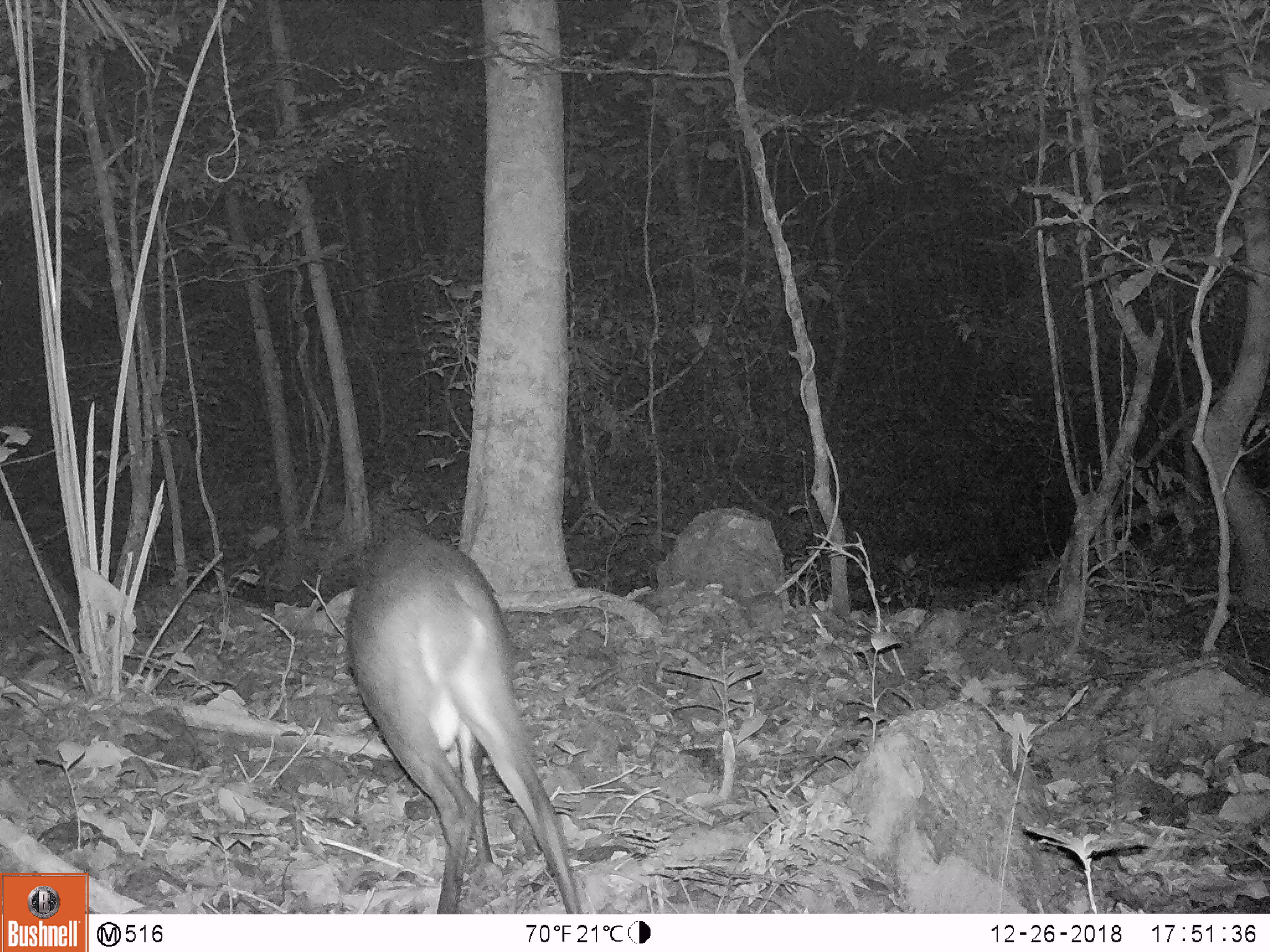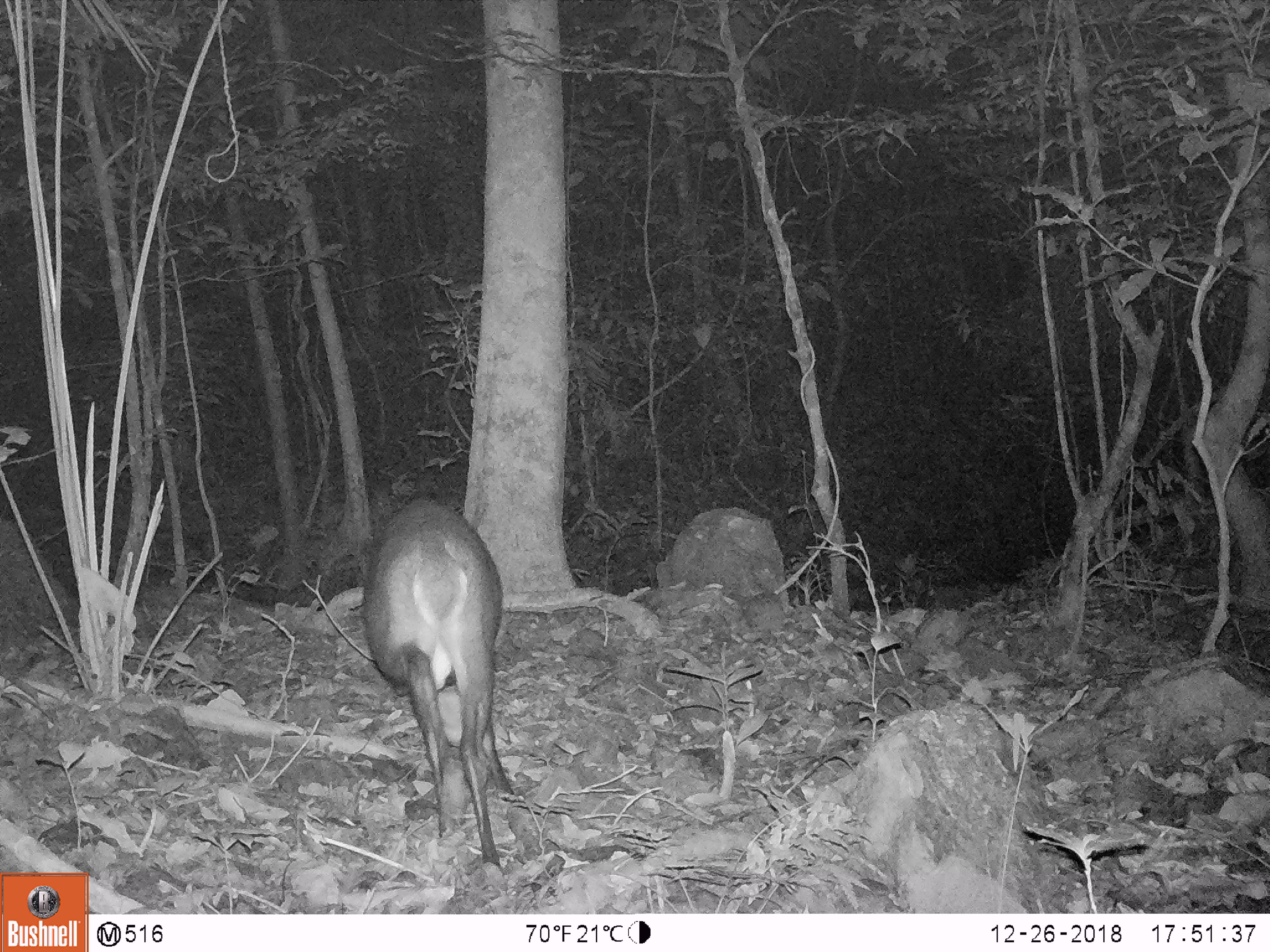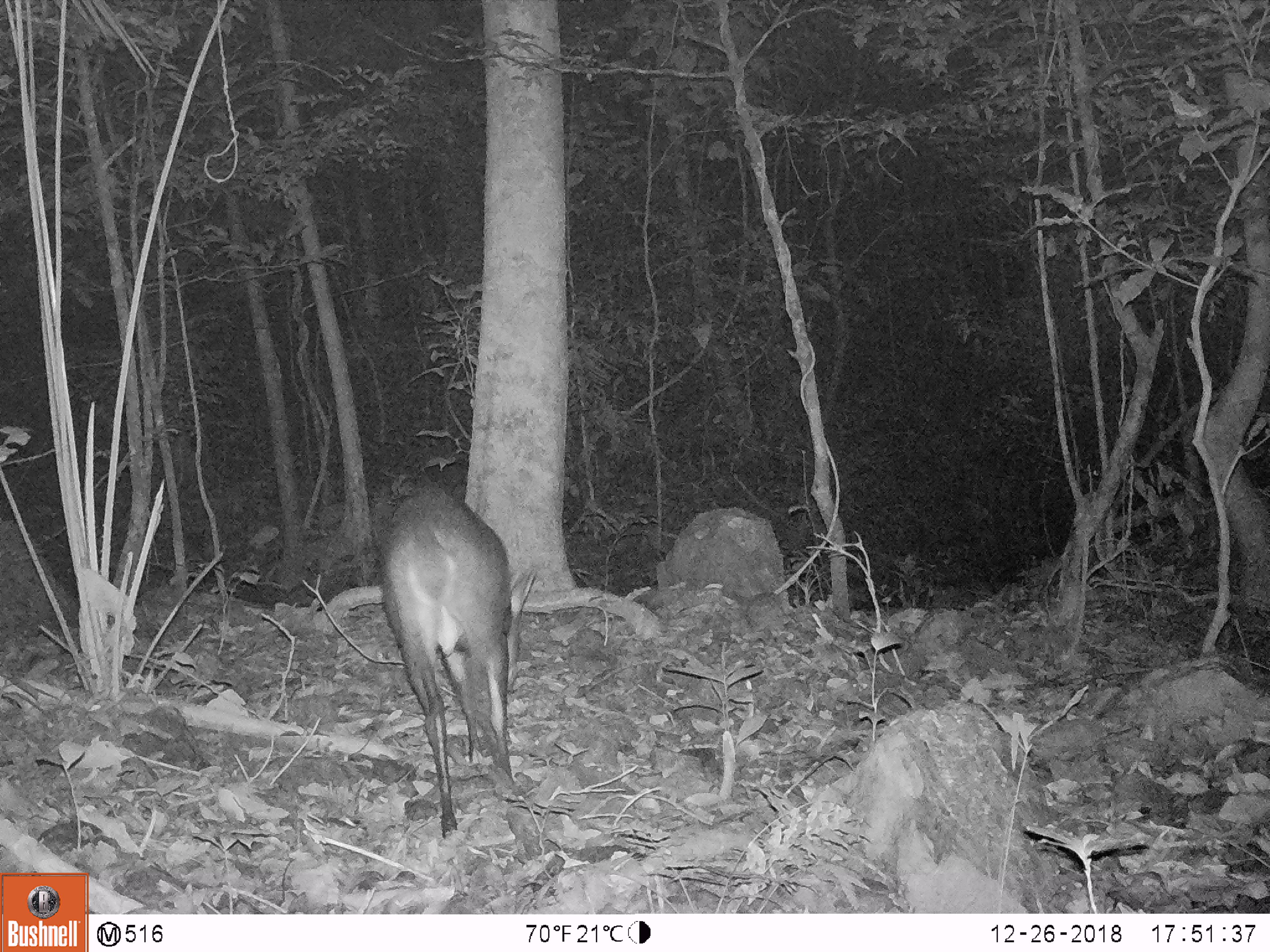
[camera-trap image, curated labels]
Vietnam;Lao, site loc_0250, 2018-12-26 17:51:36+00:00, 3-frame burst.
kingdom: Animalia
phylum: Chordata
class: Mammalia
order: Artiodactyla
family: Cervidae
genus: Muntiacus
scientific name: Muntiacus vuquangensis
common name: large-antlered muntjac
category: large antlered muntjac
Large antlered muntjac (large-antlered muntjac) (Muntiacus vuquangensis). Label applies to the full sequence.